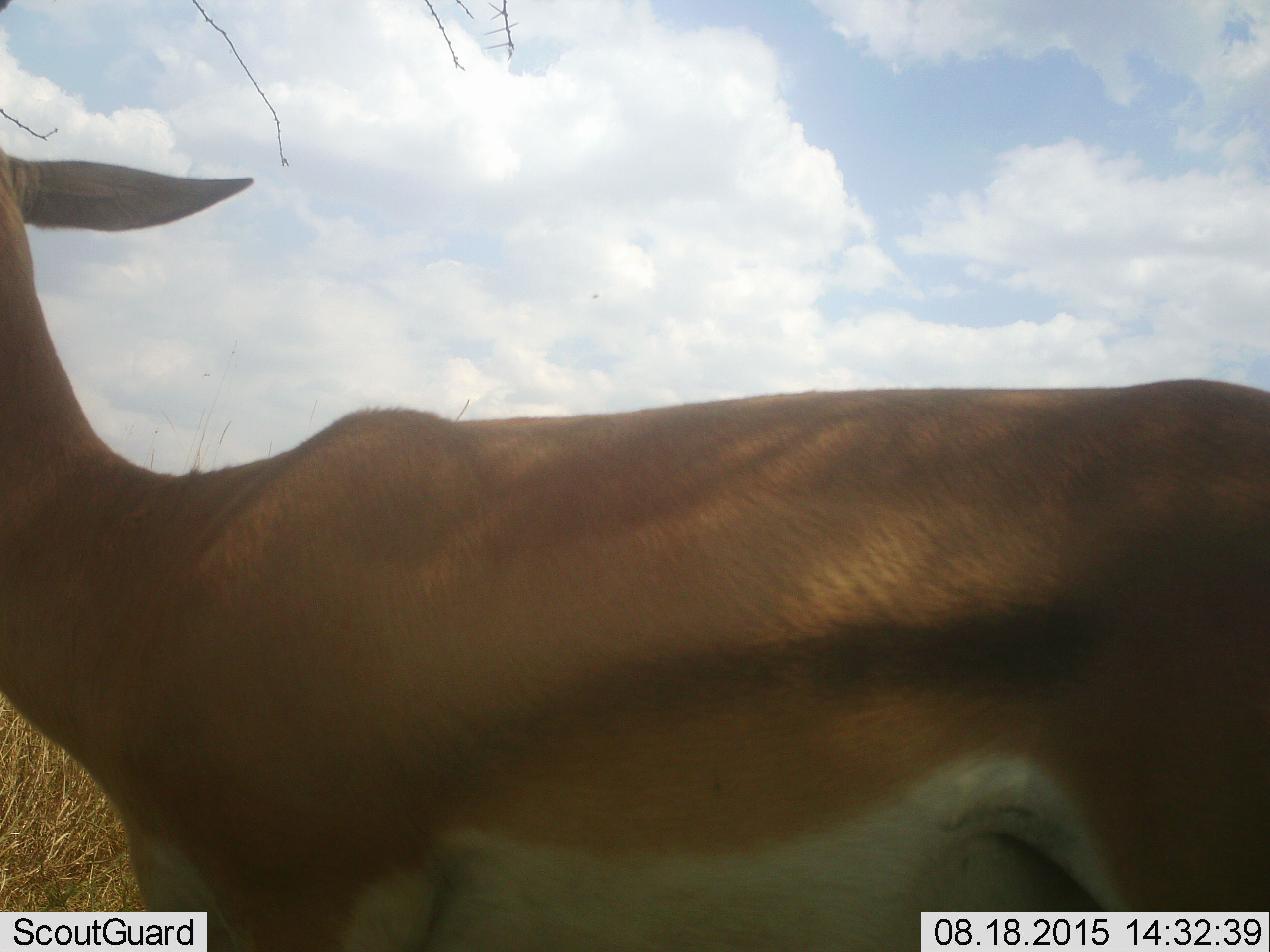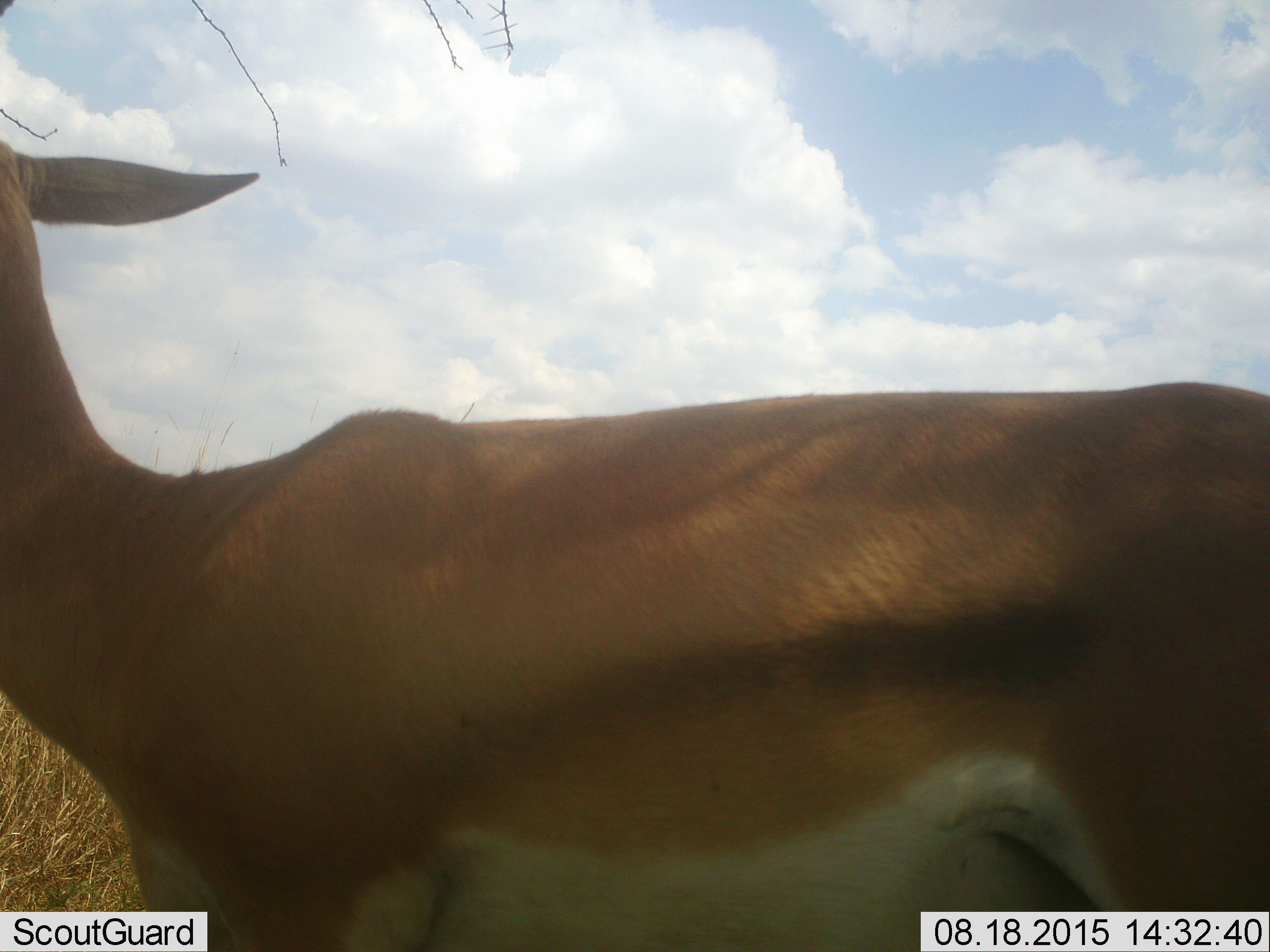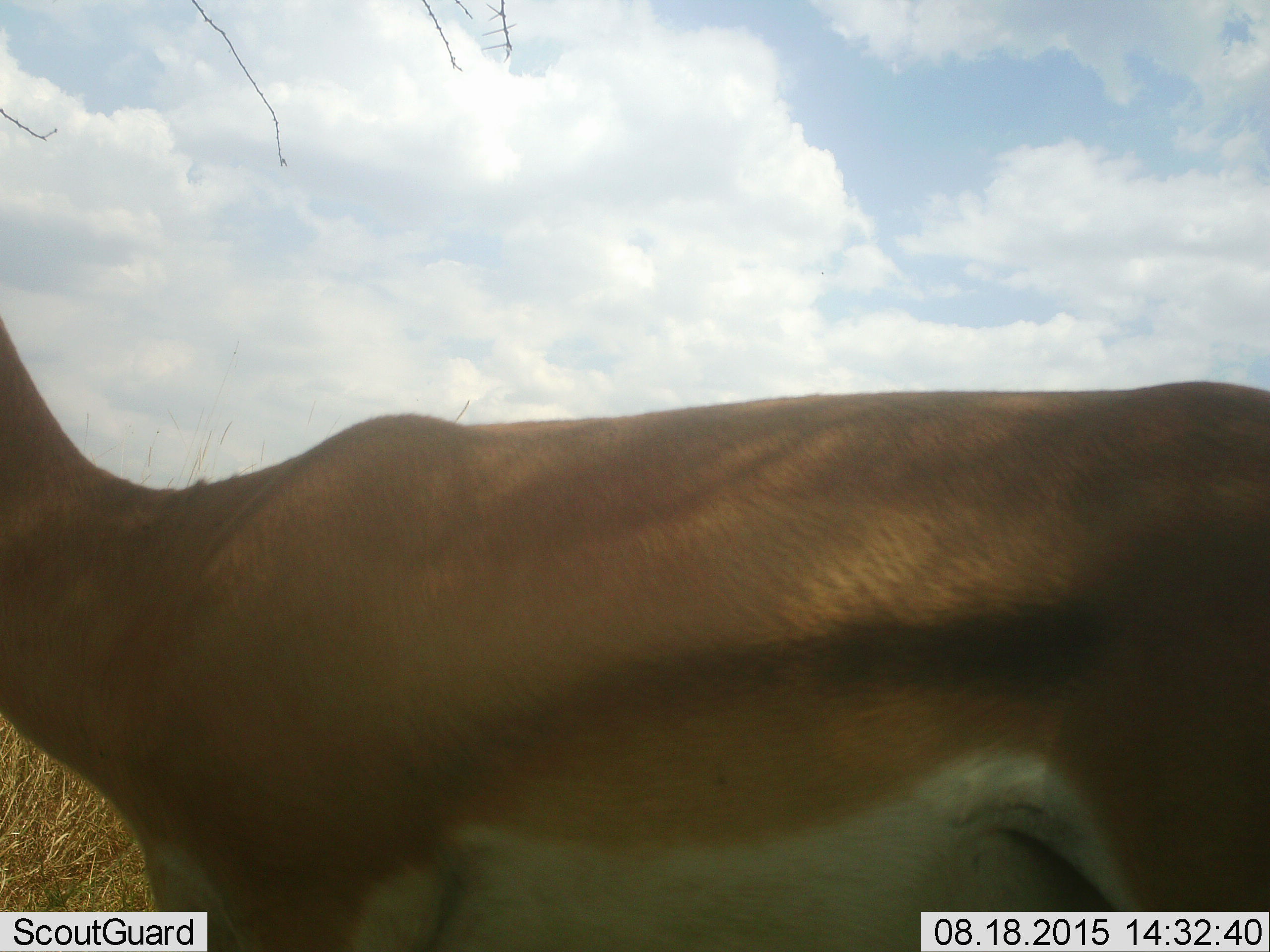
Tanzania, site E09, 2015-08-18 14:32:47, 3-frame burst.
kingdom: Animalia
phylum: Chordata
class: Mammalia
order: Artiodactyla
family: Bovidae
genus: Nanger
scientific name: Nanger granti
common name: grant's gazelle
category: gazellegrants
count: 1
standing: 93%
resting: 0%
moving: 13%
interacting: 0%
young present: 0%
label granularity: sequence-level